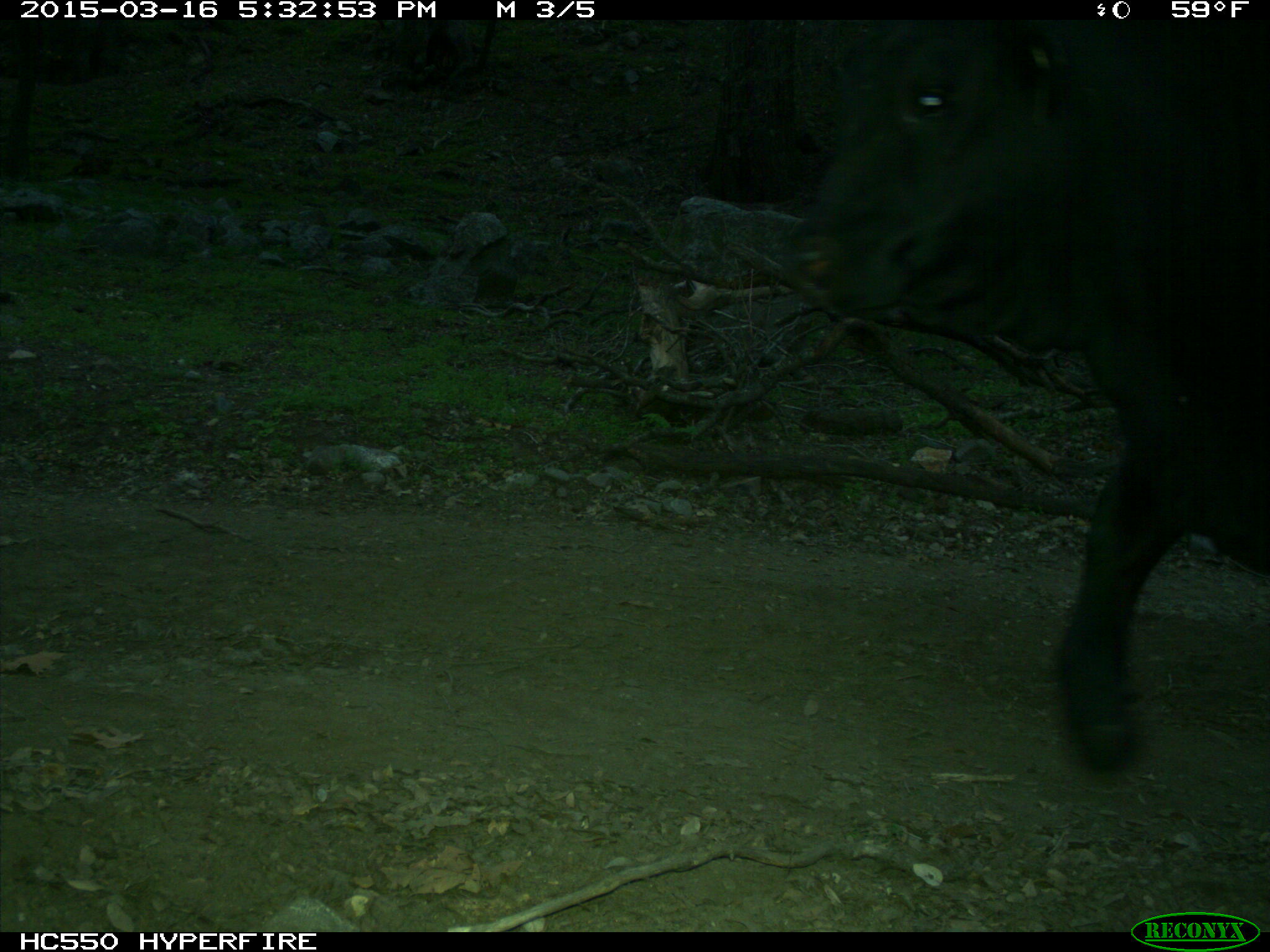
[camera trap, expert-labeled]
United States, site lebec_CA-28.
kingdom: Animalia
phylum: Chordata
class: Mammalia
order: Artiodactyla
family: Bovidae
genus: Bos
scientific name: Bos taurus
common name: domestic cow